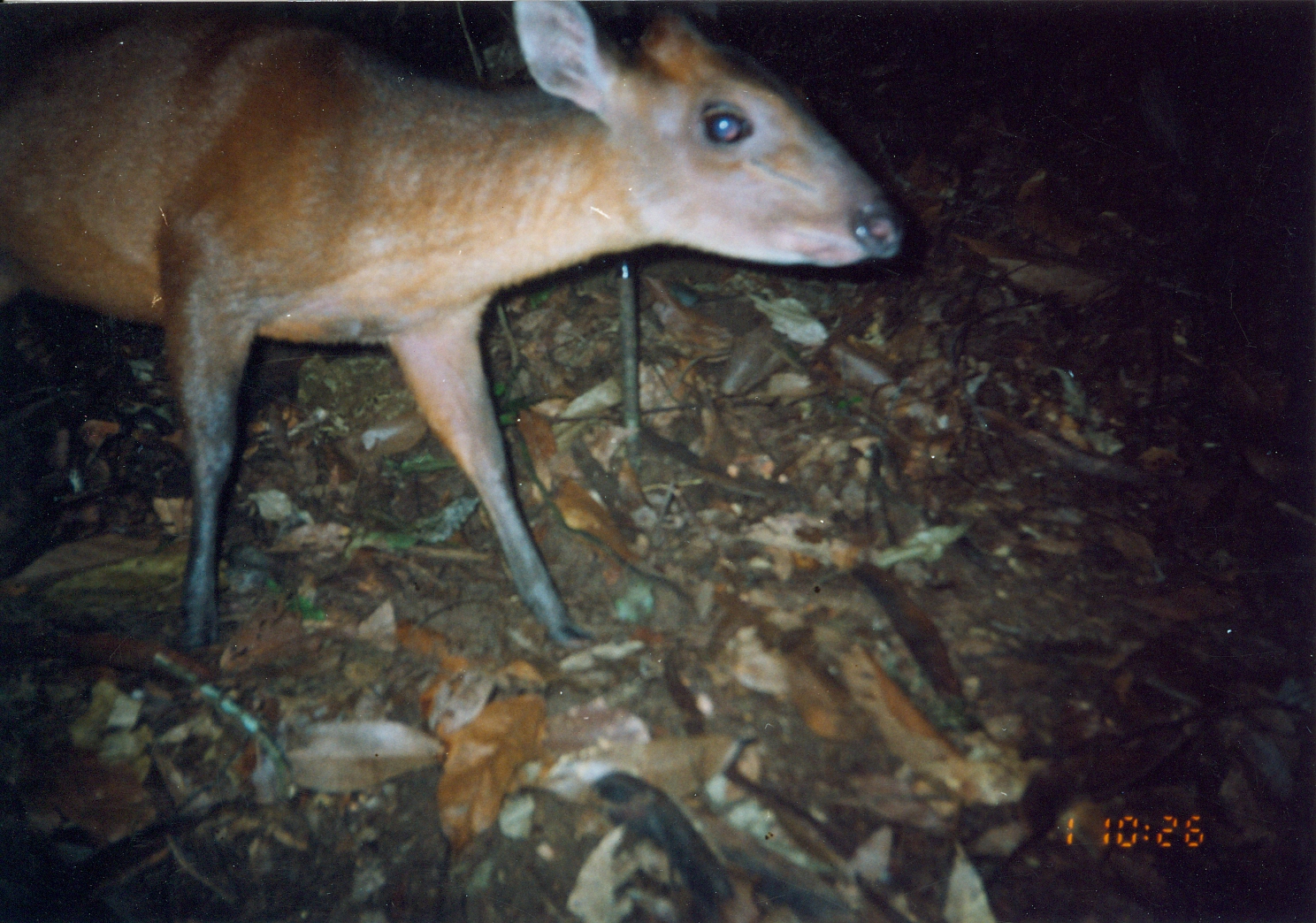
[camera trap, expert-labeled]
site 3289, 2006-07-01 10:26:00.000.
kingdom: Animalia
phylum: Chordata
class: Mammalia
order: Artiodactyla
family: Bovidae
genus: Cephalophus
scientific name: Cephalophus harveyi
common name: harvey's duiker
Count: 1.